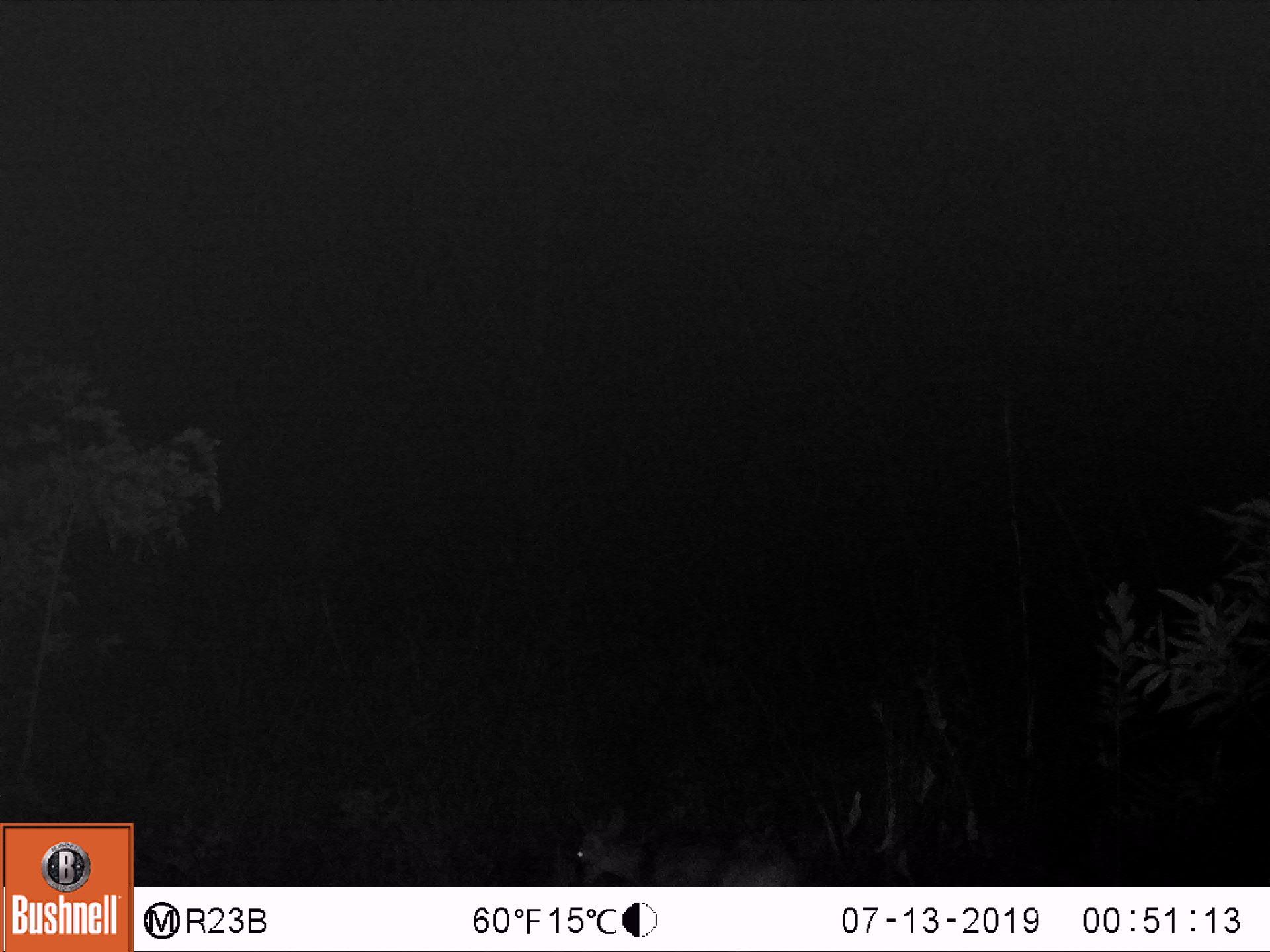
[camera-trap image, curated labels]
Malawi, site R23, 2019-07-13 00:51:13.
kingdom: Animalia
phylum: Chordata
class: Mammalia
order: Artiodactyla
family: Bovidae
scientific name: Antilopinae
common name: small antelope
Small antelope (Antilopinae), count 1.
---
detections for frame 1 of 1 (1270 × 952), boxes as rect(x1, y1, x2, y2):
small antelope: rect(558, 775, 814, 883)